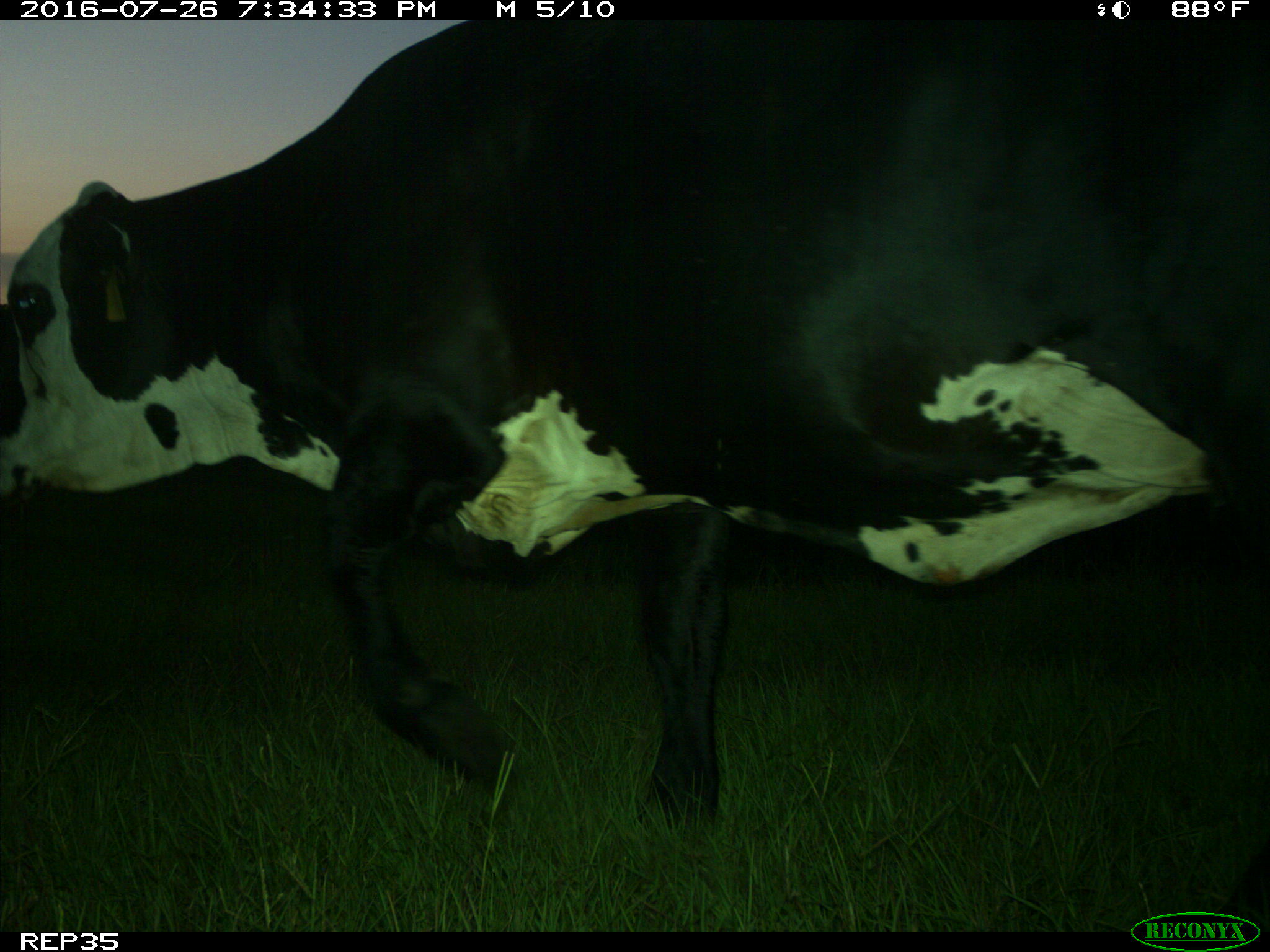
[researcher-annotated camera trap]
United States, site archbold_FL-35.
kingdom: Animalia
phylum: Chordata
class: Mammalia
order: Artiodactyla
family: Bovidae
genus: Bos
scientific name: Bos taurus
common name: domestic cow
Bos taurus (domestic cow).